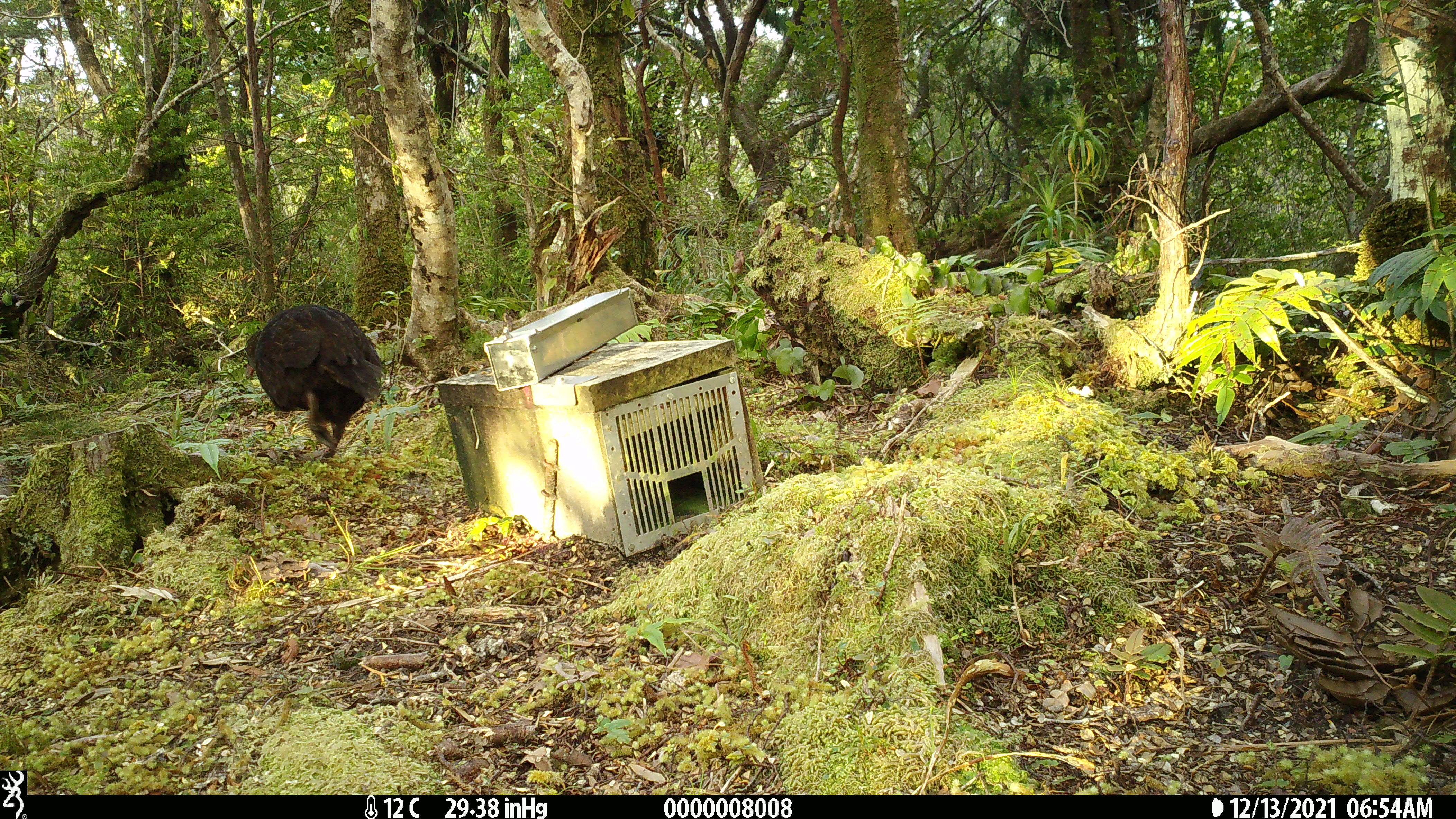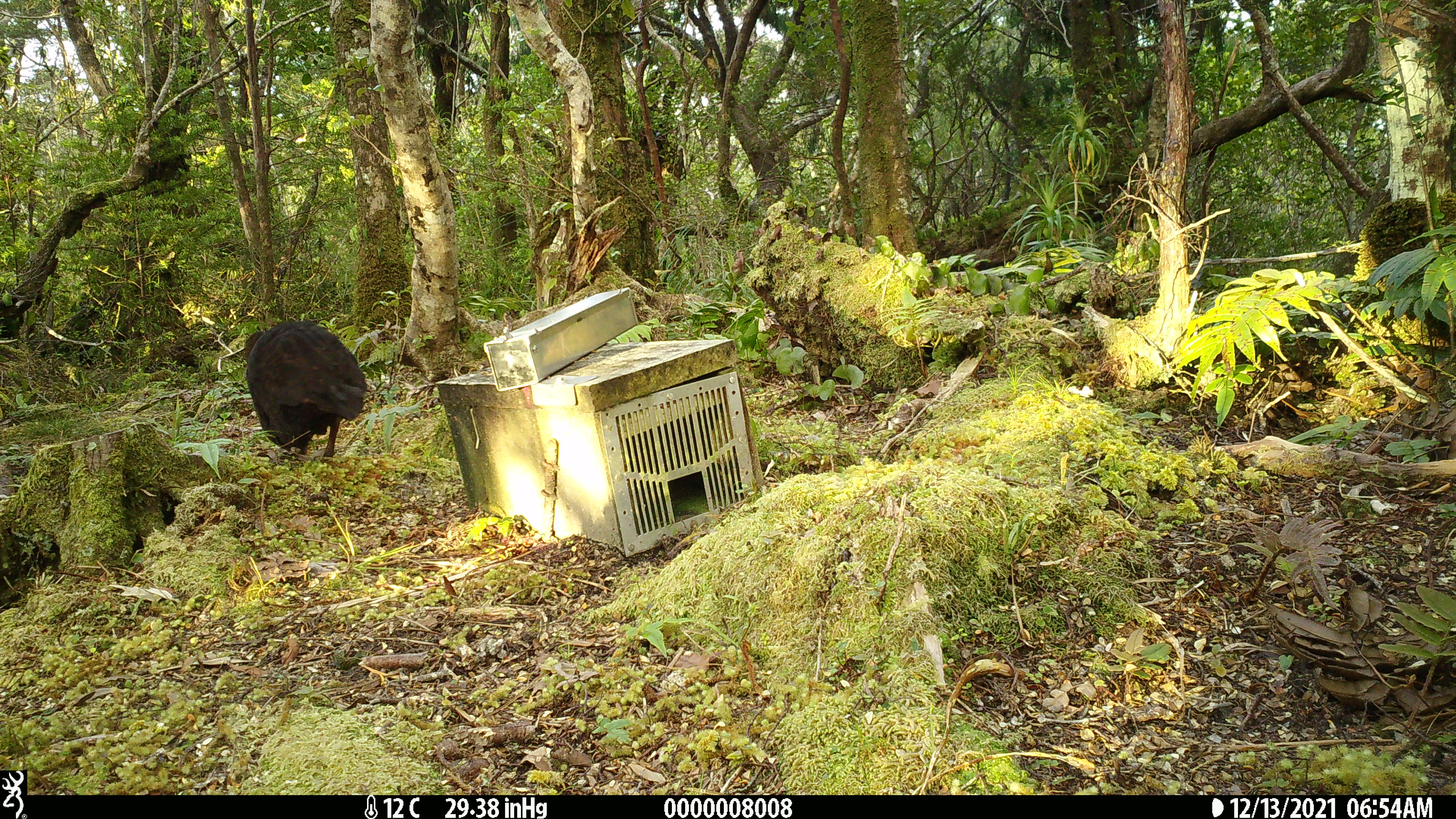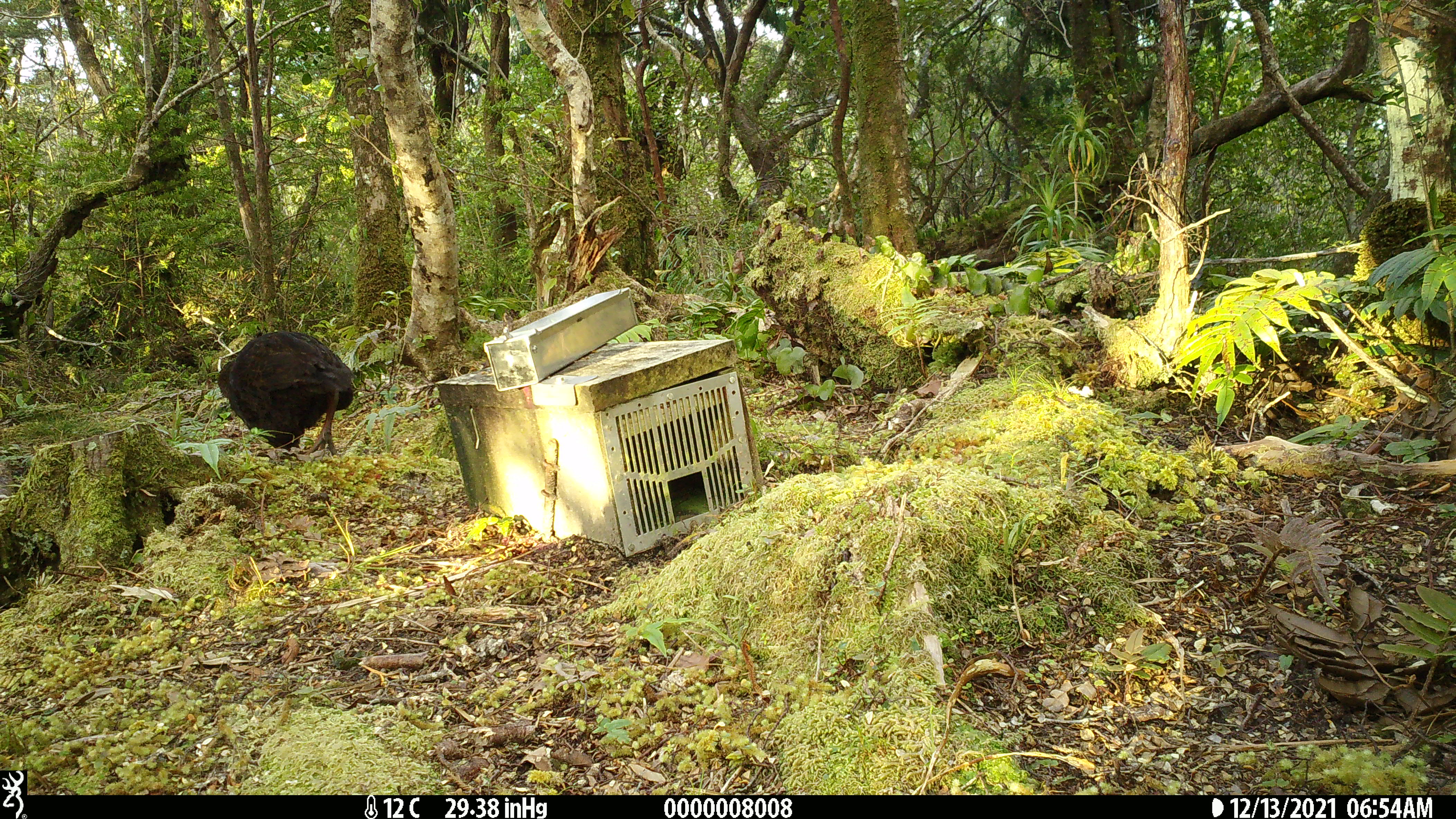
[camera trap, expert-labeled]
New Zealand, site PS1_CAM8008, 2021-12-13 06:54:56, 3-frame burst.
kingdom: Animalia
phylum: Chordata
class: Aves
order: Gruiformes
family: Rallidae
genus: Gallirallus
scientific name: Gallirallus australis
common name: weka